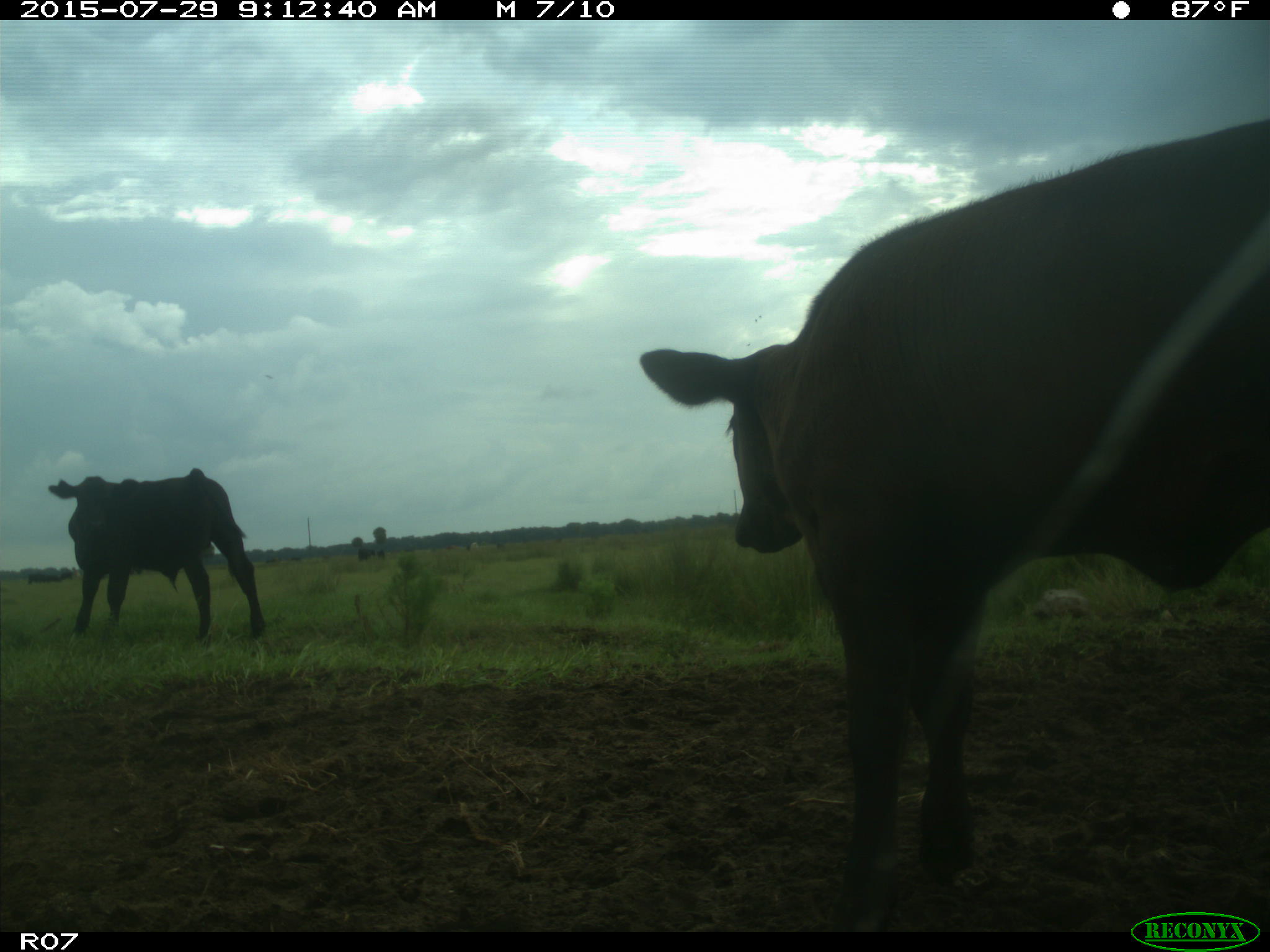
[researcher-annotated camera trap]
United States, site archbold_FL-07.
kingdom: Animalia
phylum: Chordata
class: Mammalia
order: Artiodactyla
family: Bovidae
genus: Bos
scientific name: Bos taurus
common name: domestic cow